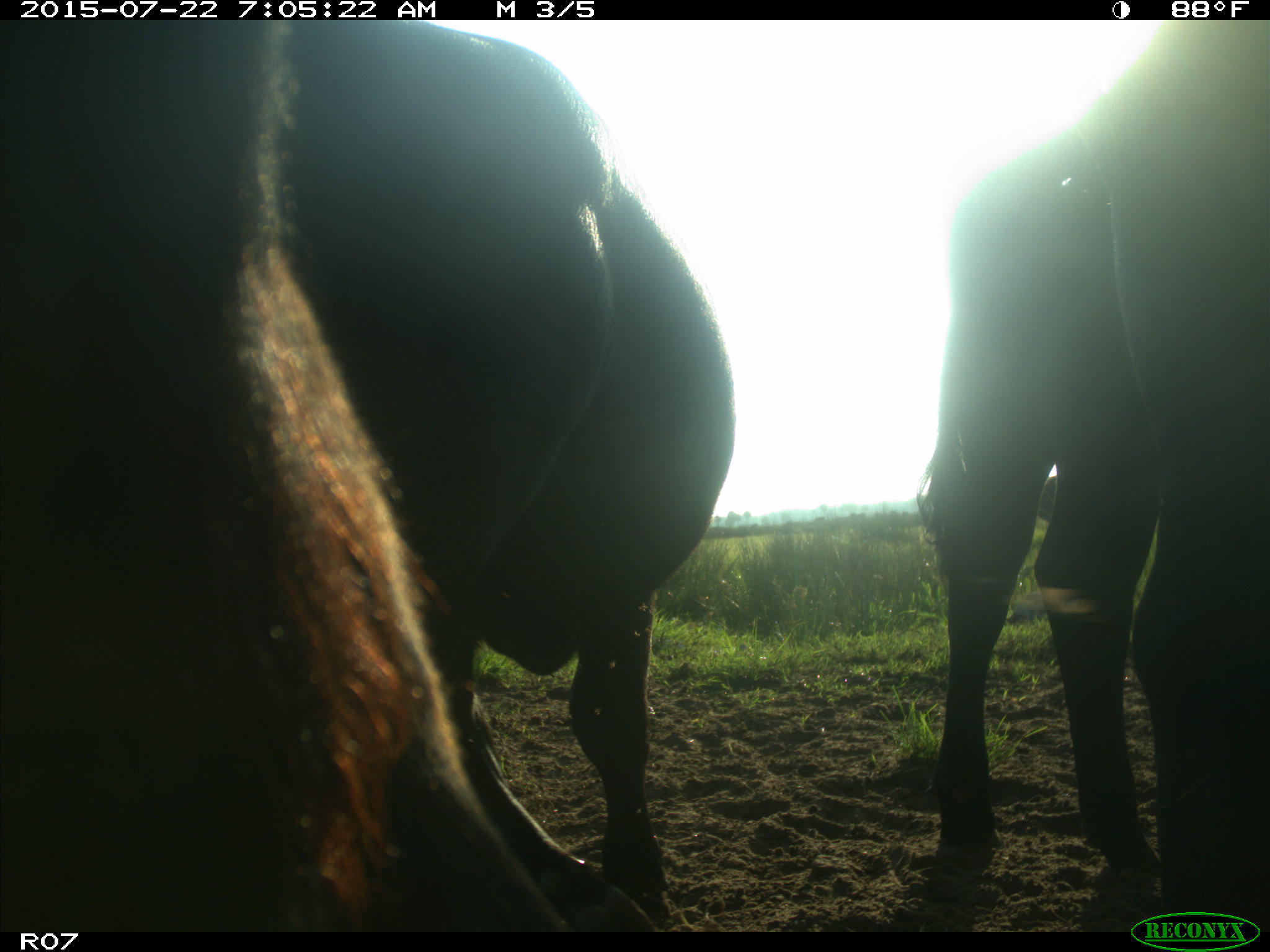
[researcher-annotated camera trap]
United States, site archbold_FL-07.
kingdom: Animalia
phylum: Chordata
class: Mammalia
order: Artiodactyla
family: Suidae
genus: Sus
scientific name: Sus scrofa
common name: wild boar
Sus scrofa (wild boar).